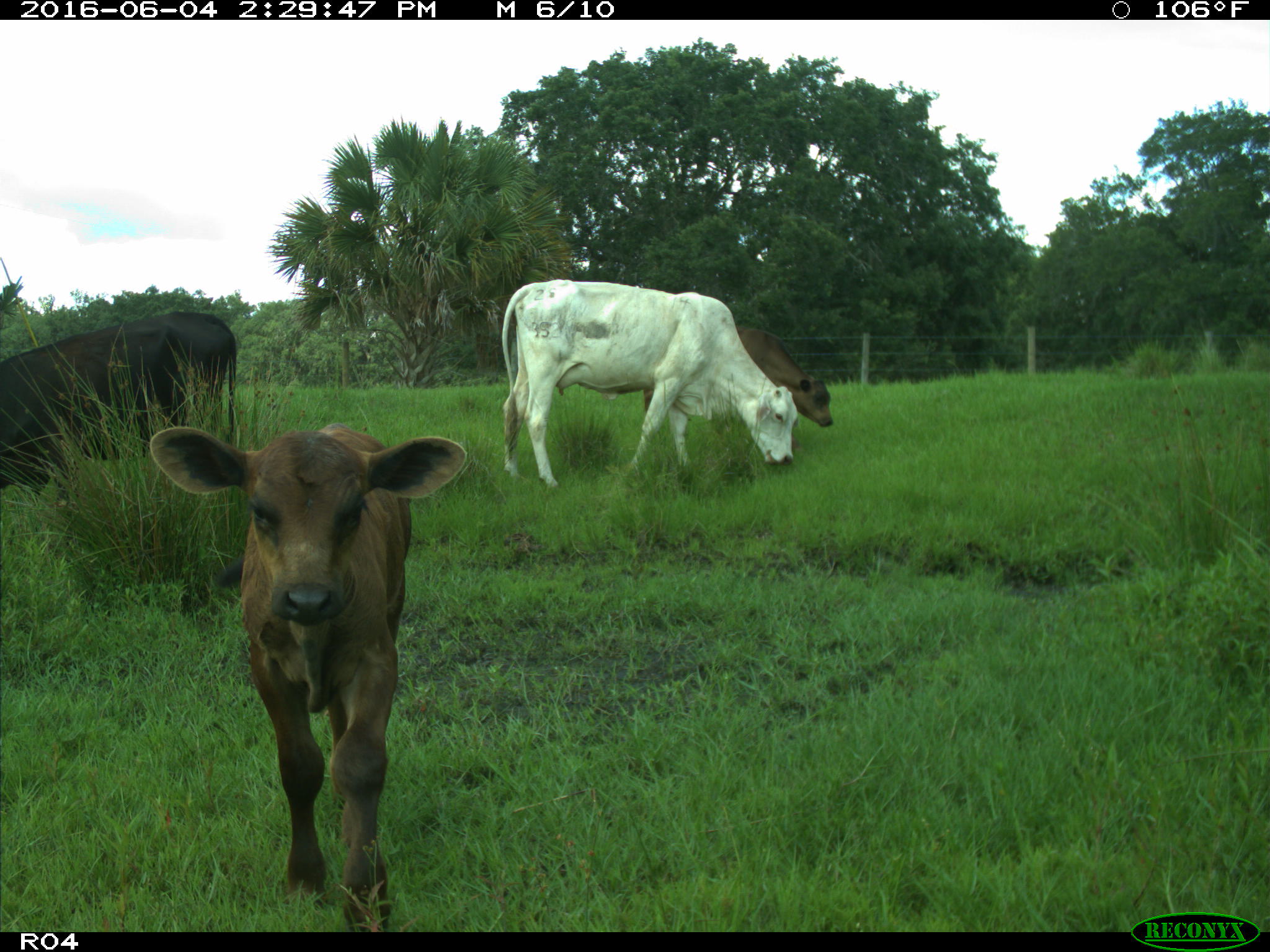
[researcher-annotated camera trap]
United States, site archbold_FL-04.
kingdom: Animalia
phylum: Chordata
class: Mammalia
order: Artiodactyla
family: Bovidae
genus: Bos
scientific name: Bos taurus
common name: domestic cow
Bos taurus (domestic cow).